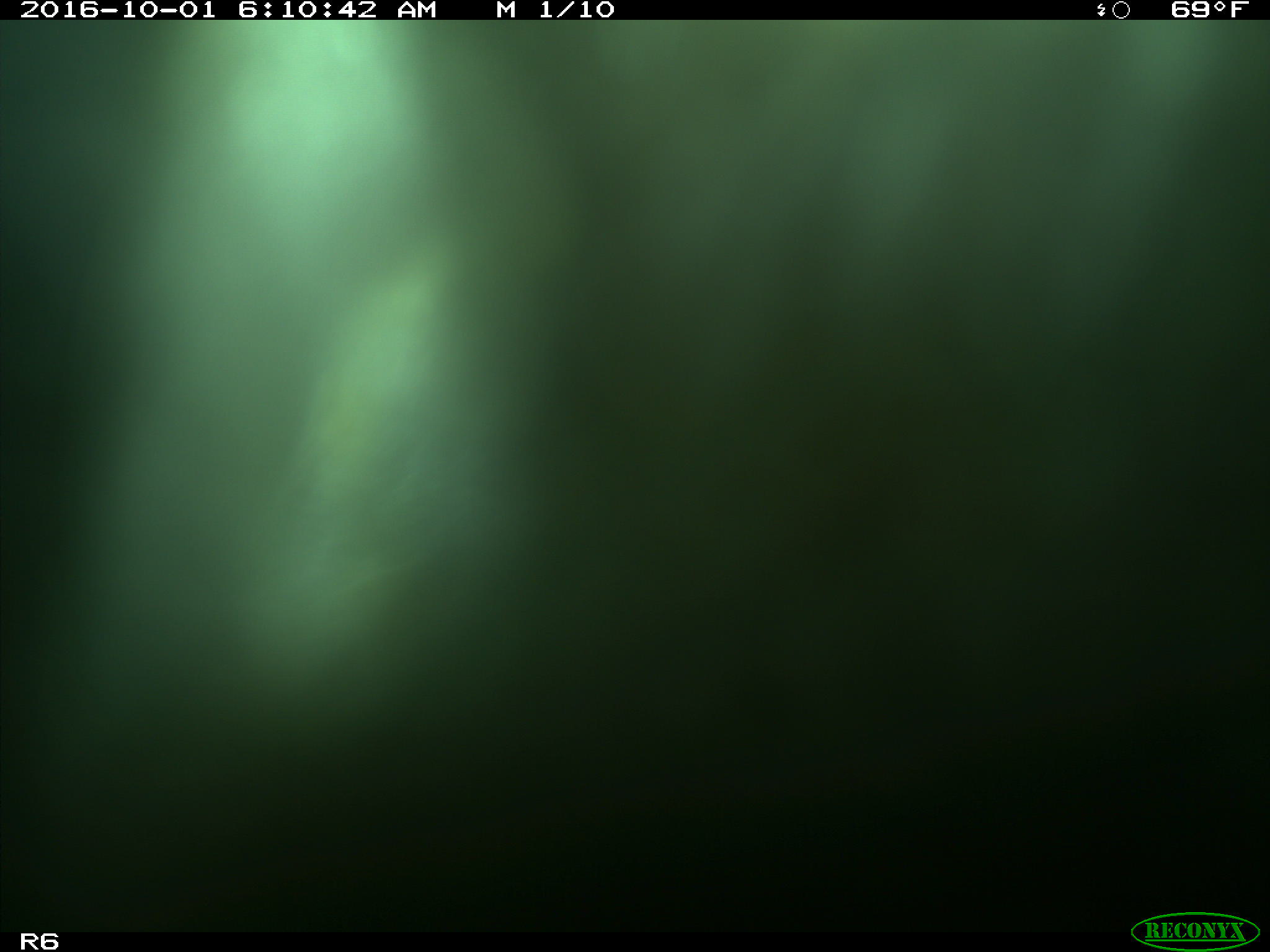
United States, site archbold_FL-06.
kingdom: Animalia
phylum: Chordata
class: Mammalia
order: Artiodactyla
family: Bovidae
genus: Bos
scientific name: Bos taurus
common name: domestic cow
Bos taurus (domestic cow).